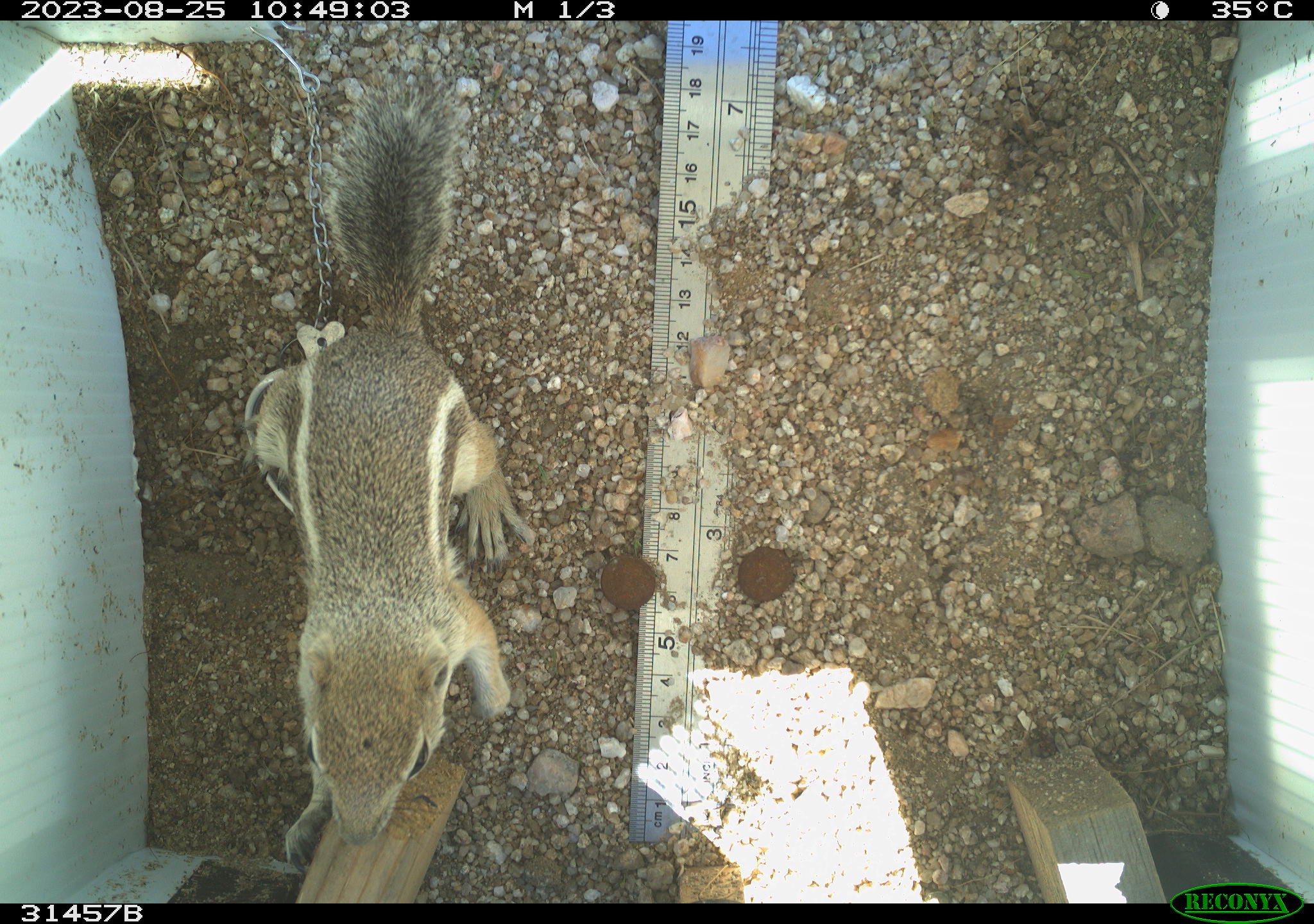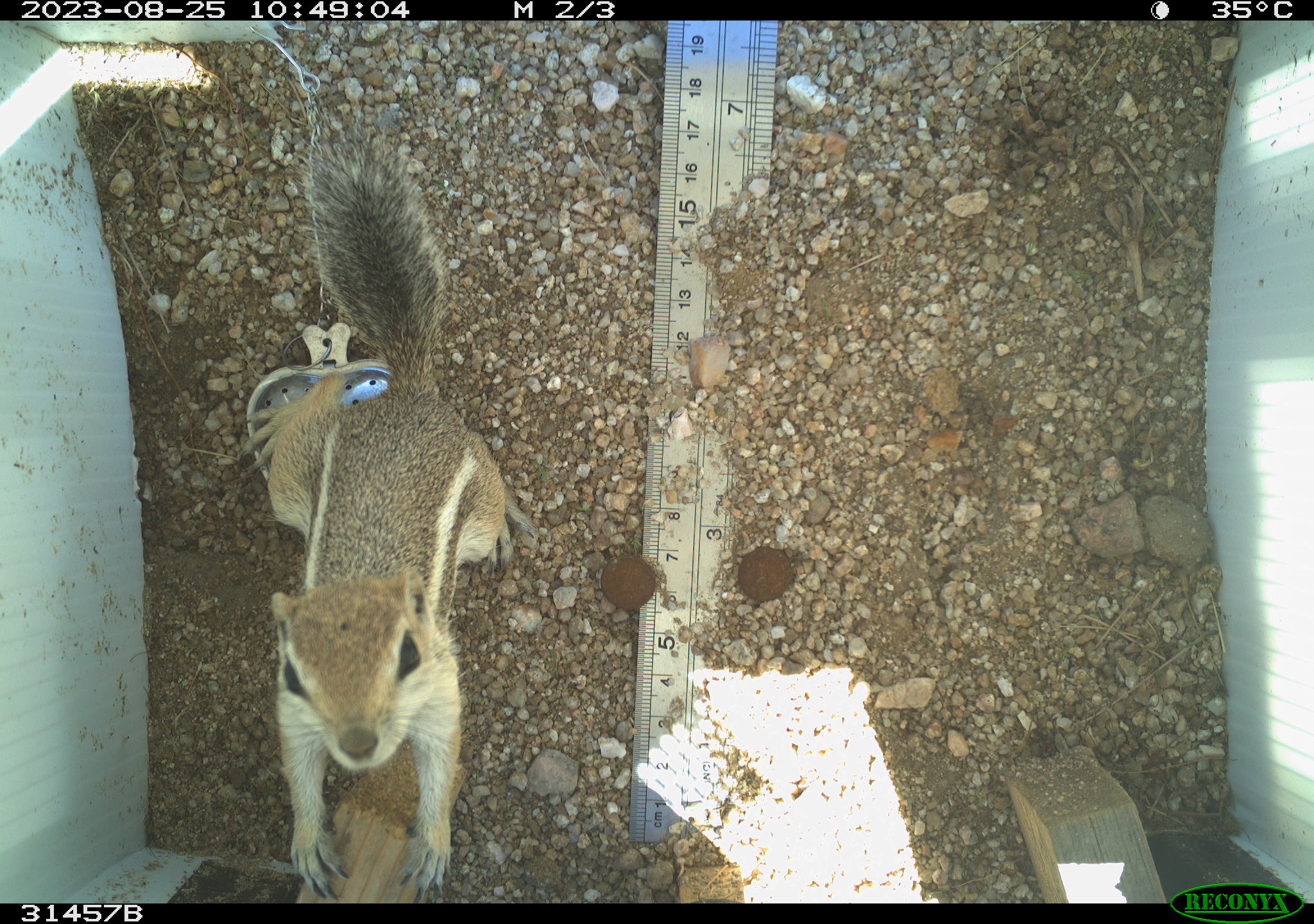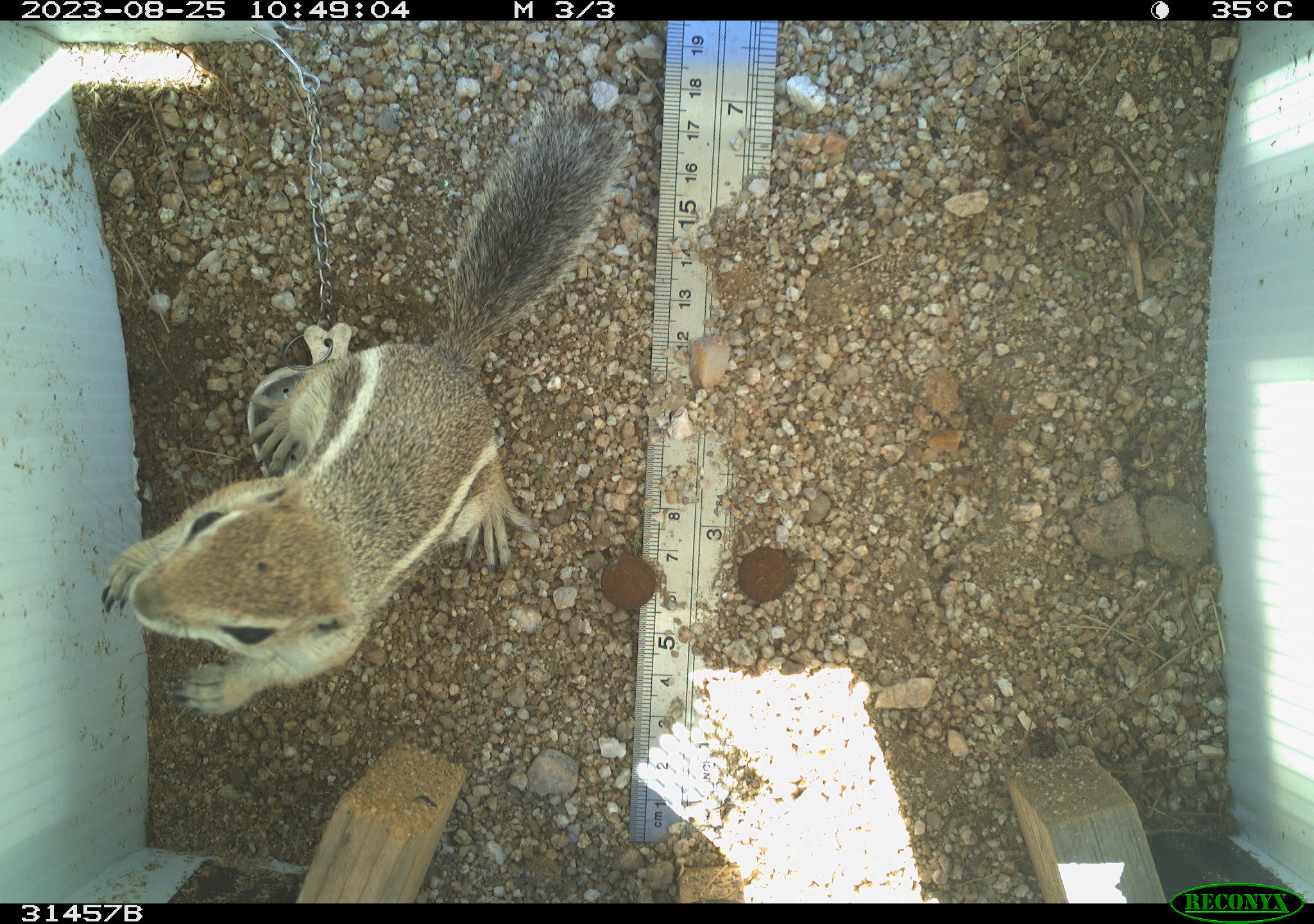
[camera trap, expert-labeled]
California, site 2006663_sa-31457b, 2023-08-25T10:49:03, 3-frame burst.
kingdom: Animalia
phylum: Chordata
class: Mammalia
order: Rodentia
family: Sciuridae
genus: Ammospermophilus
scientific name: Ammospermophilus leucurus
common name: white-tailed antelope squirrel